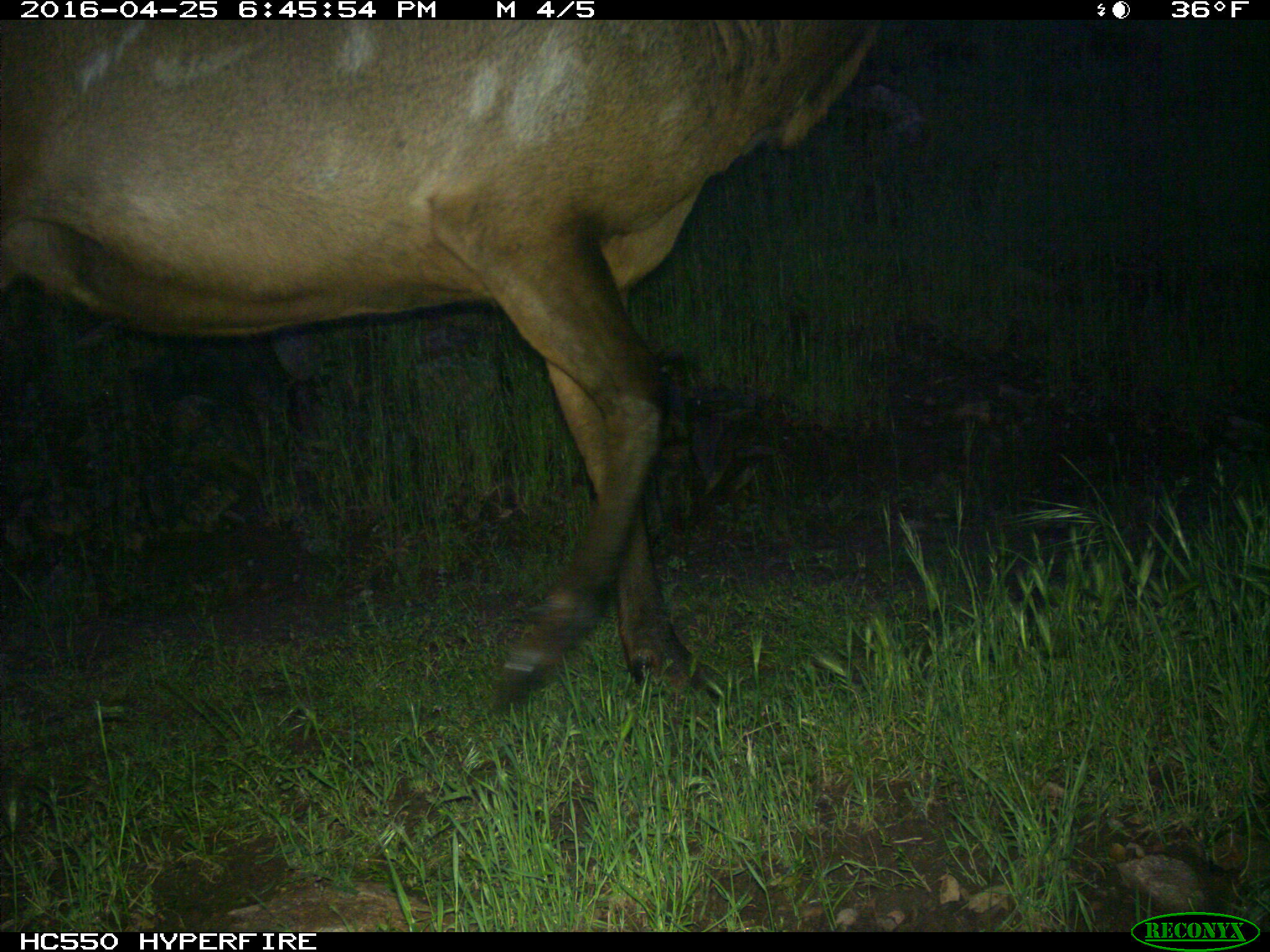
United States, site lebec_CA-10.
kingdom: Animalia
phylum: Chordata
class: Mammalia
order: Artiodactyla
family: Cervidae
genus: Cervus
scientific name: Cervus canadensis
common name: elk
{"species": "Cervus canadensis (elk)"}